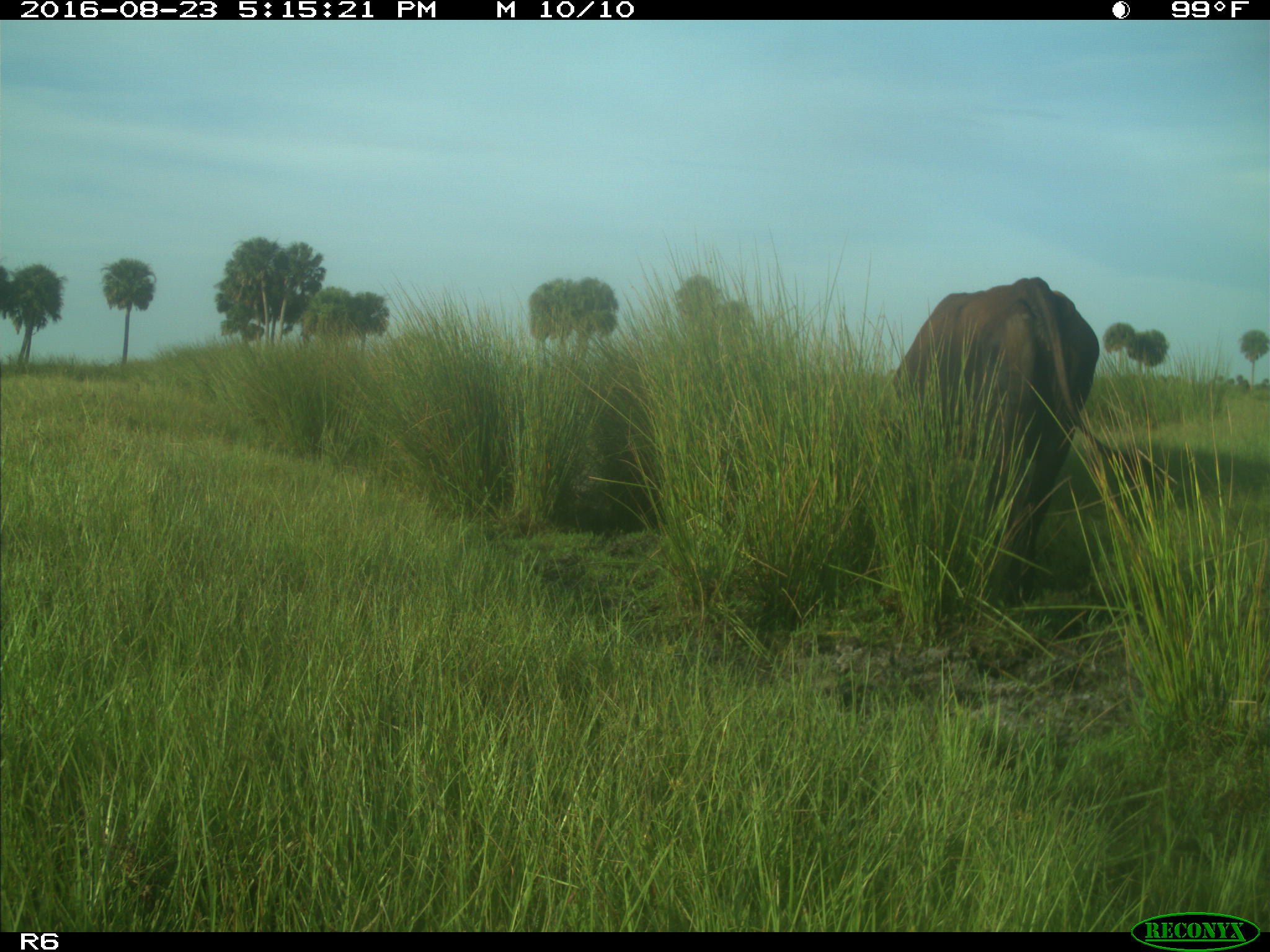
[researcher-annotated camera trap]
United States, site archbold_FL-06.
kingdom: Animalia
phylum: Chordata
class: Mammalia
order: Artiodactyla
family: Bovidae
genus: Bos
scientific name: Bos taurus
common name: domestic cow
Bos taurus (domestic cow).